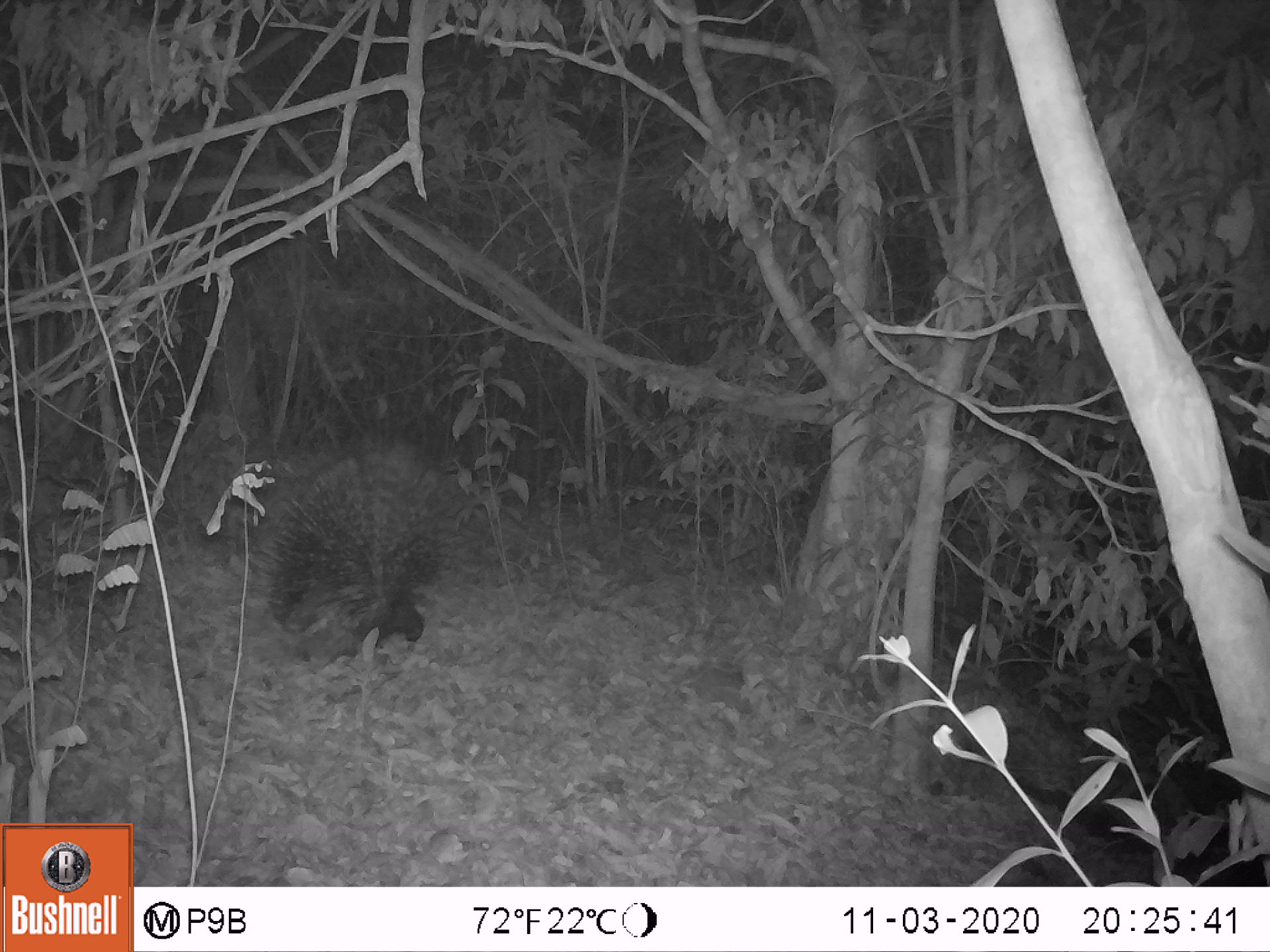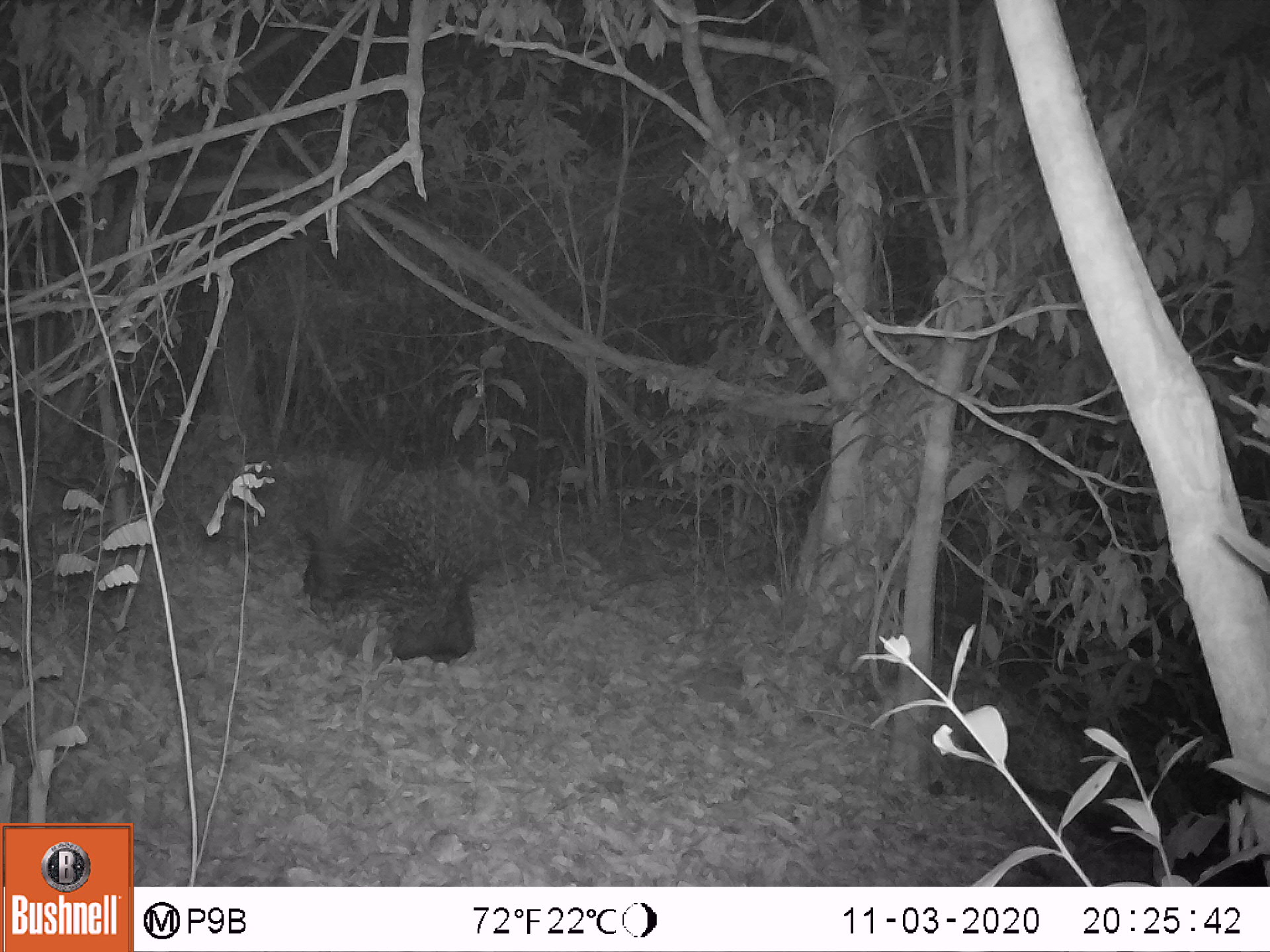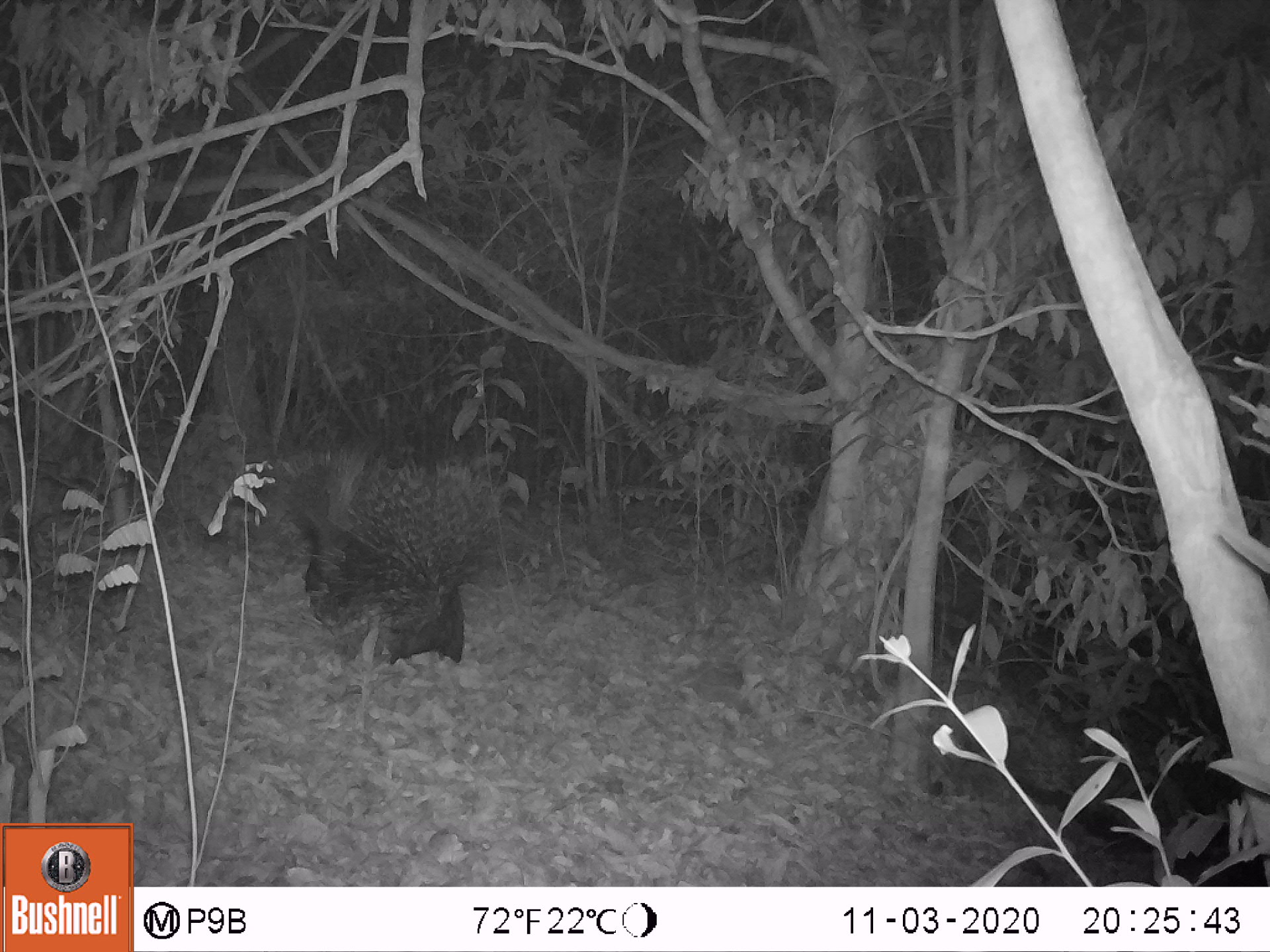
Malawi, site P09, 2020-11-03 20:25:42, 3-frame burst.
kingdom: Animalia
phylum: Chordata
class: Mammalia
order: Rodentia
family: Hystricidae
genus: Hystrix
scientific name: Hystrix africaeaustralis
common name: cape porcupine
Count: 1.